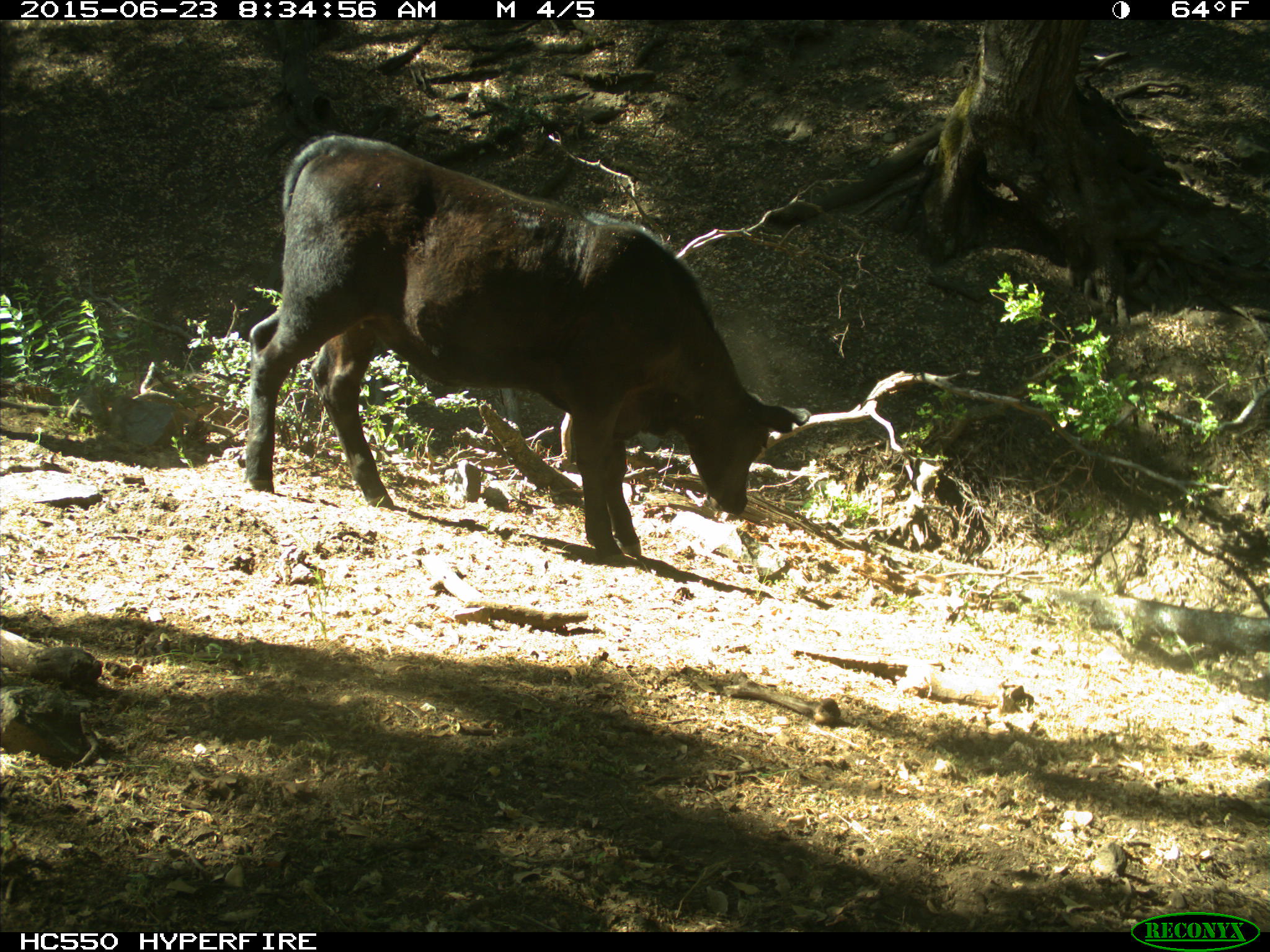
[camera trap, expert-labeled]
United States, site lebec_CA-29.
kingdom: Animalia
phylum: Chordata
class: Mammalia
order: Artiodactyla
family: Bovidae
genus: Bos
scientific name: Bos taurus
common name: domestic cow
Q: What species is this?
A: Bos taurus (domestic cow).